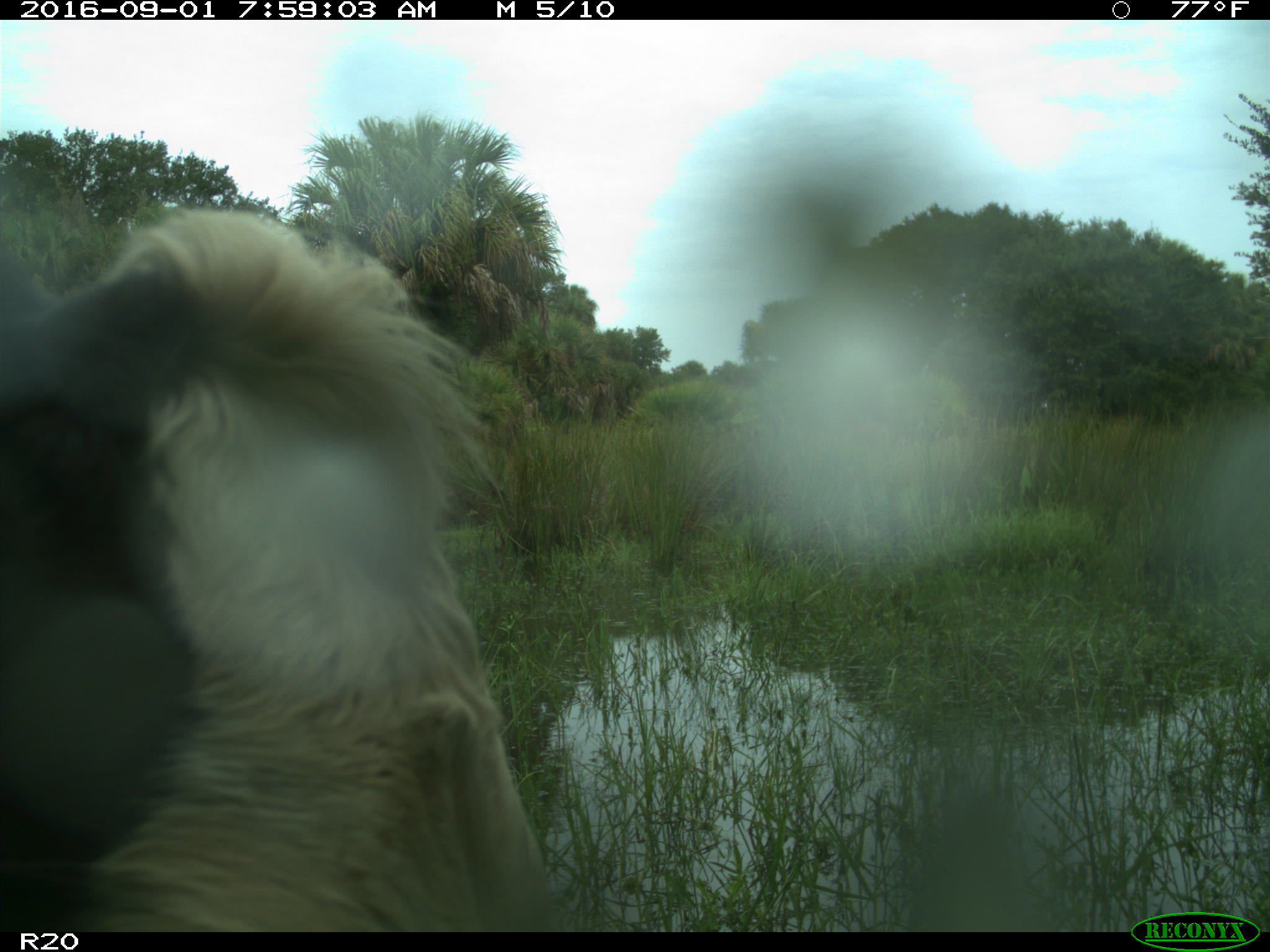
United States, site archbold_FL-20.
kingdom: Animalia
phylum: Chordata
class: Mammalia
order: Artiodactyla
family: Bovidae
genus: Bos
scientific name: Bos taurus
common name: domestic cow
Bos taurus (domestic cow).